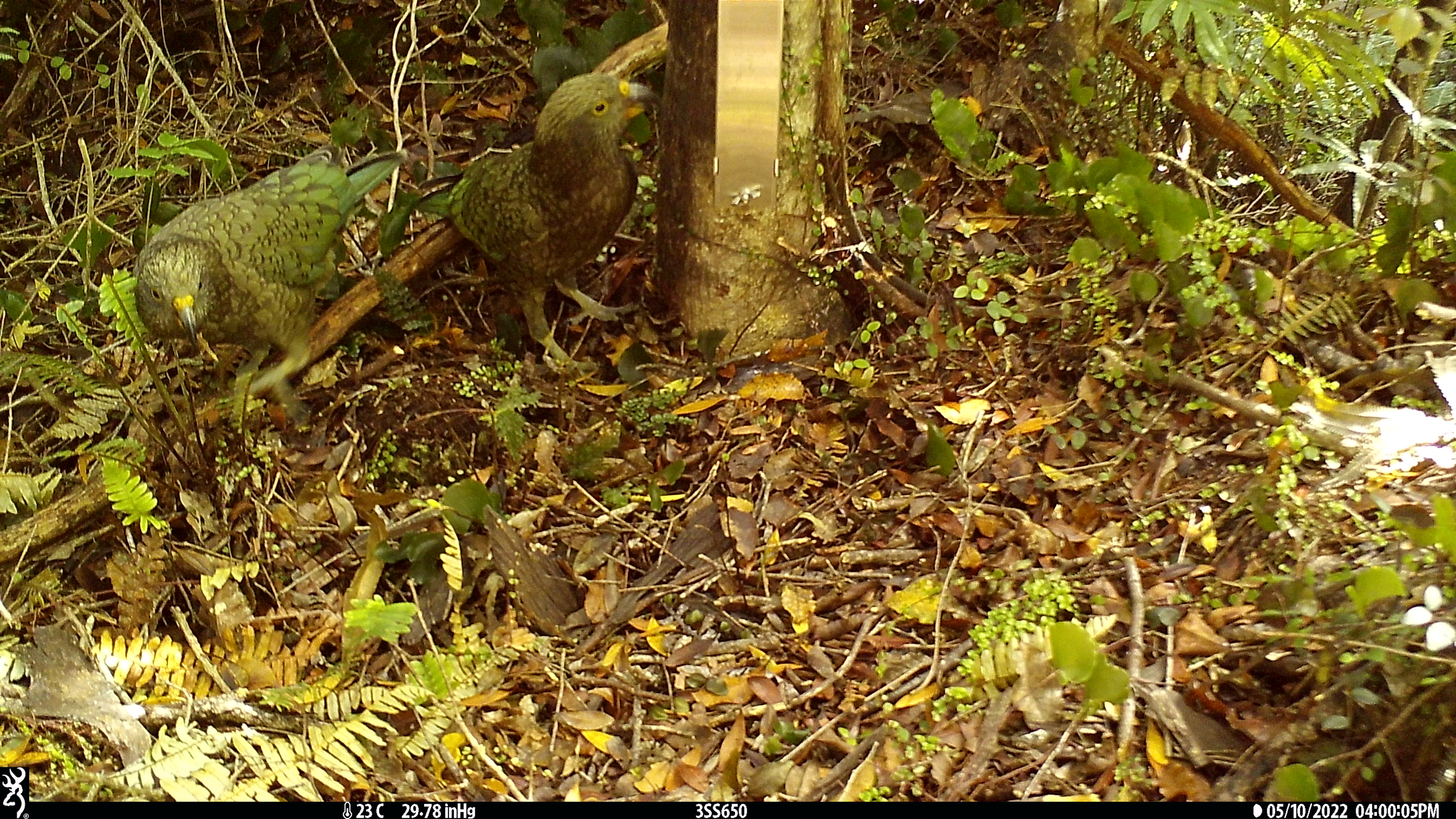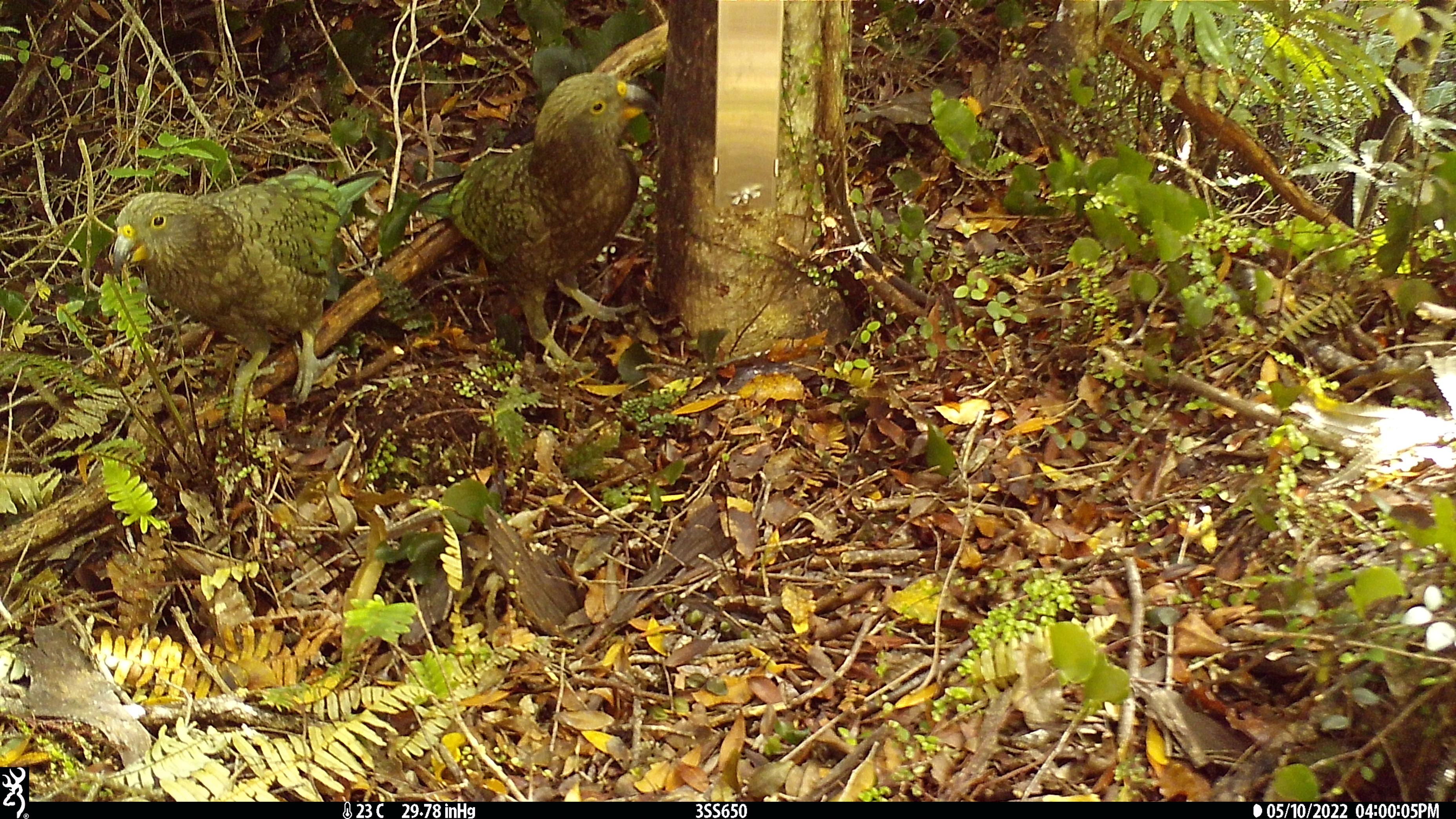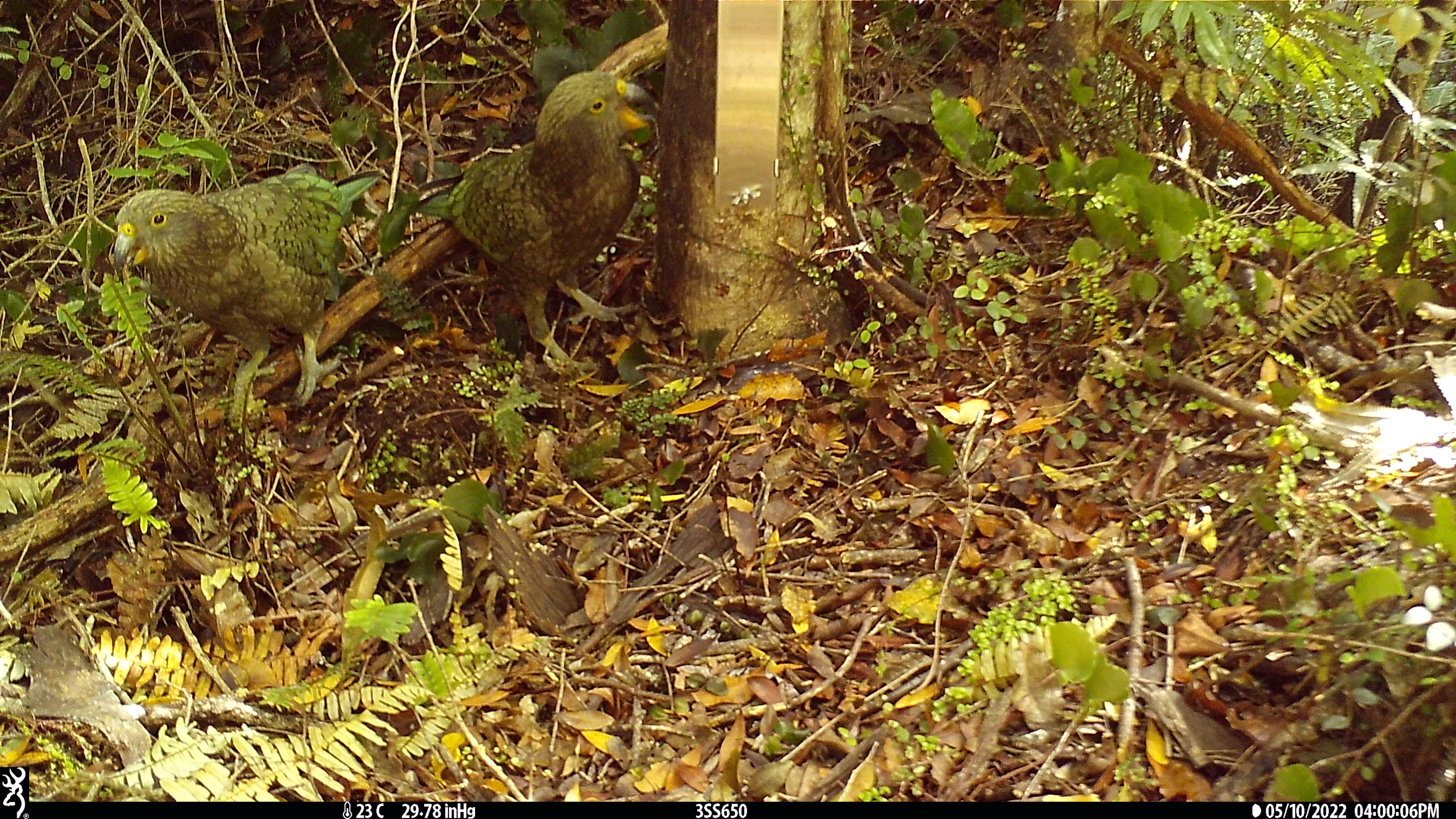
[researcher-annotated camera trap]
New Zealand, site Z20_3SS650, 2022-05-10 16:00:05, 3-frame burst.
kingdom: Animalia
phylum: Chordata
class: Aves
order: Psittaciformes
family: Strigopidae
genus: Nestor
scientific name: Nestor notabilis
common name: kea